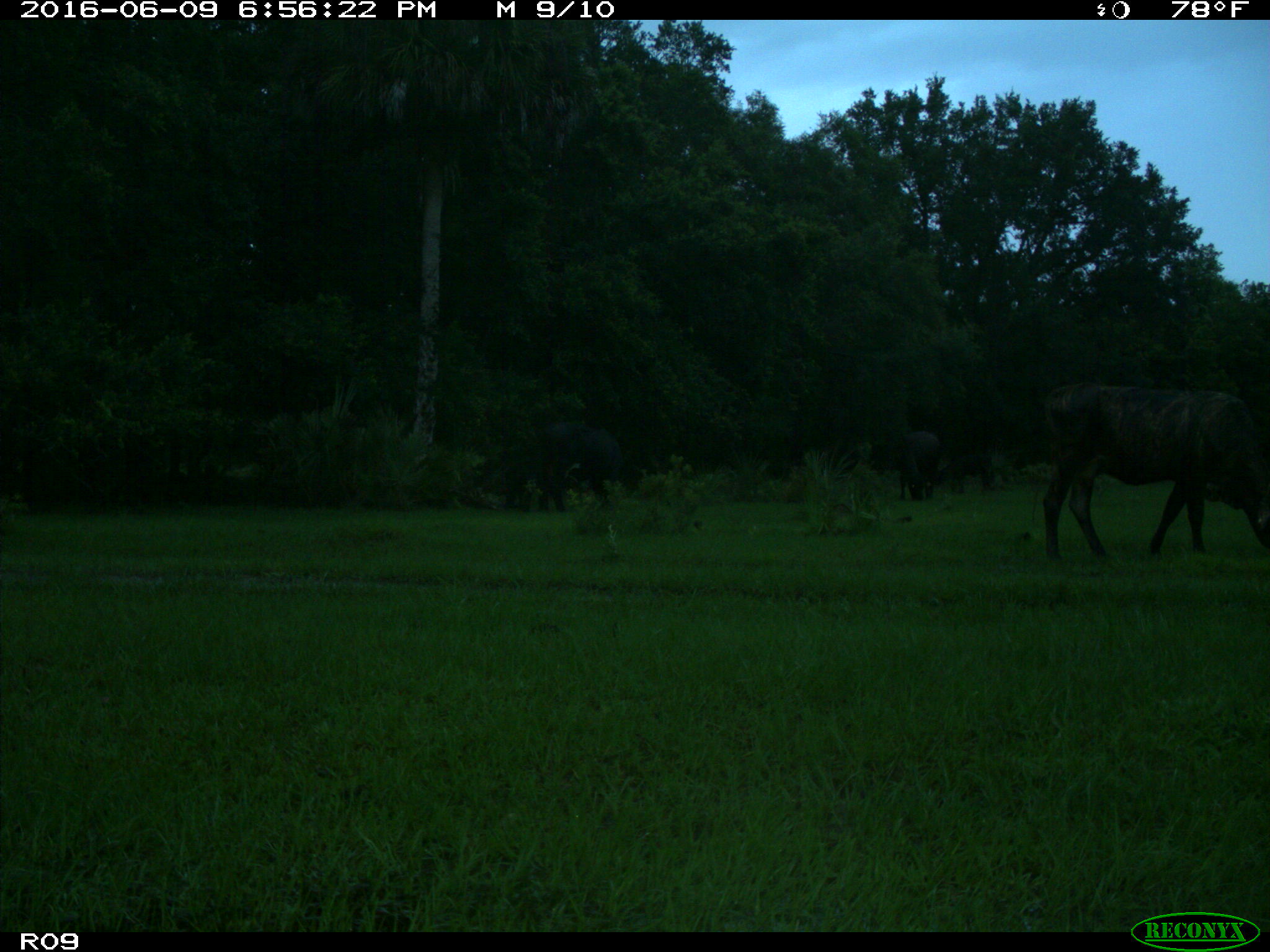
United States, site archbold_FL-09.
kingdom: Animalia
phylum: Chordata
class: Mammalia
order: Artiodactyla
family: Bovidae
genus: Bos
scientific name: Bos taurus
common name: domestic cow